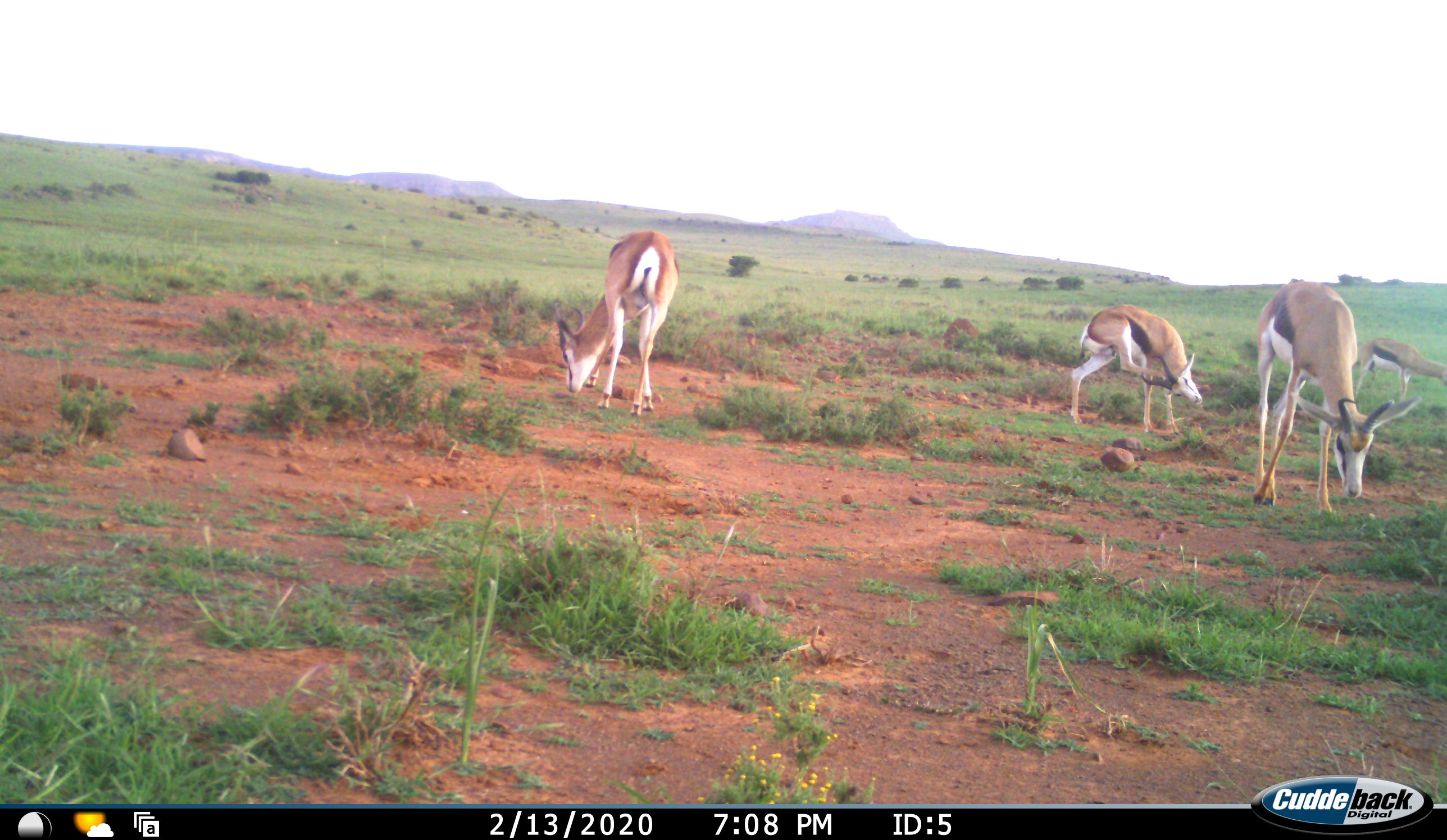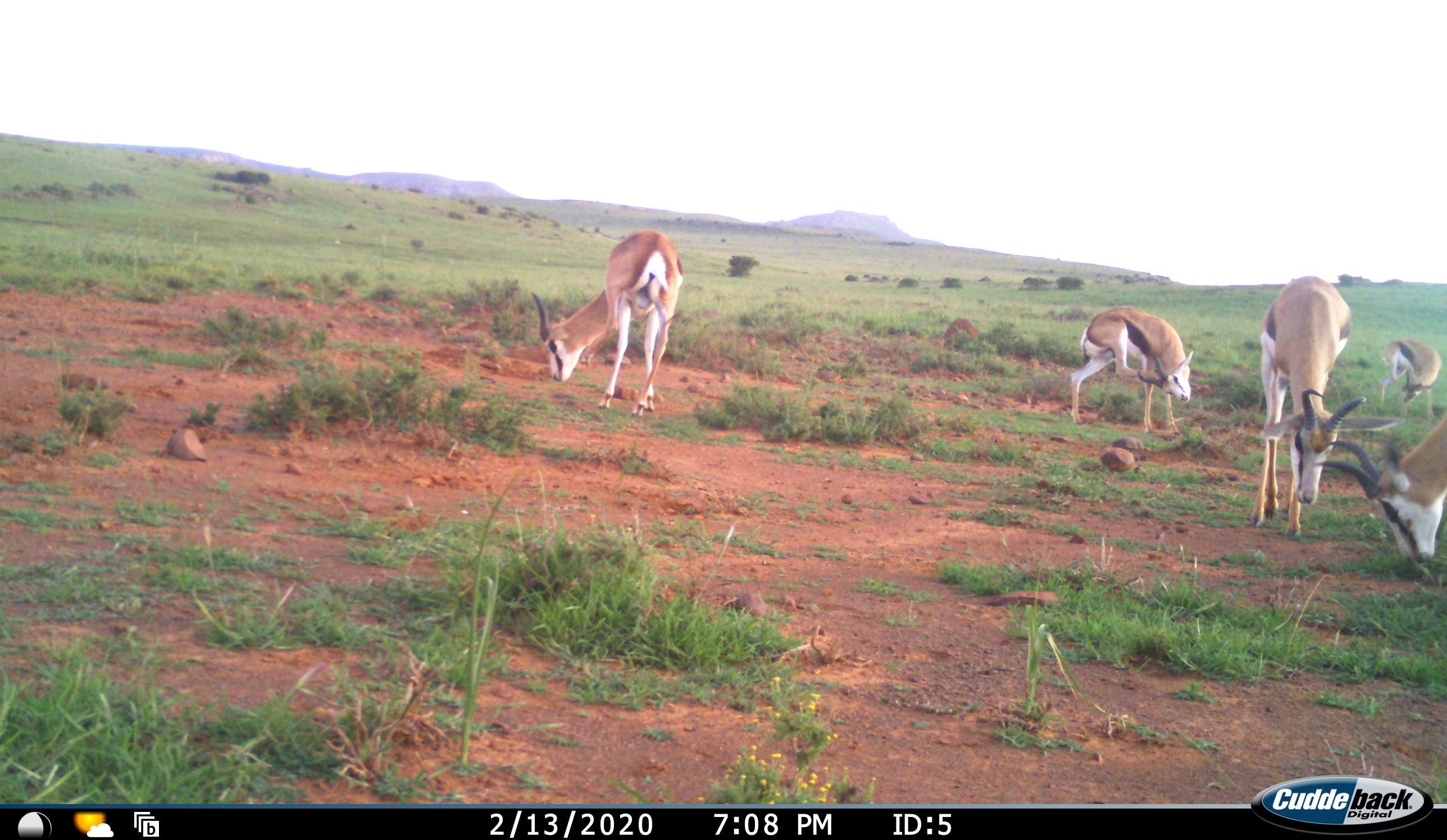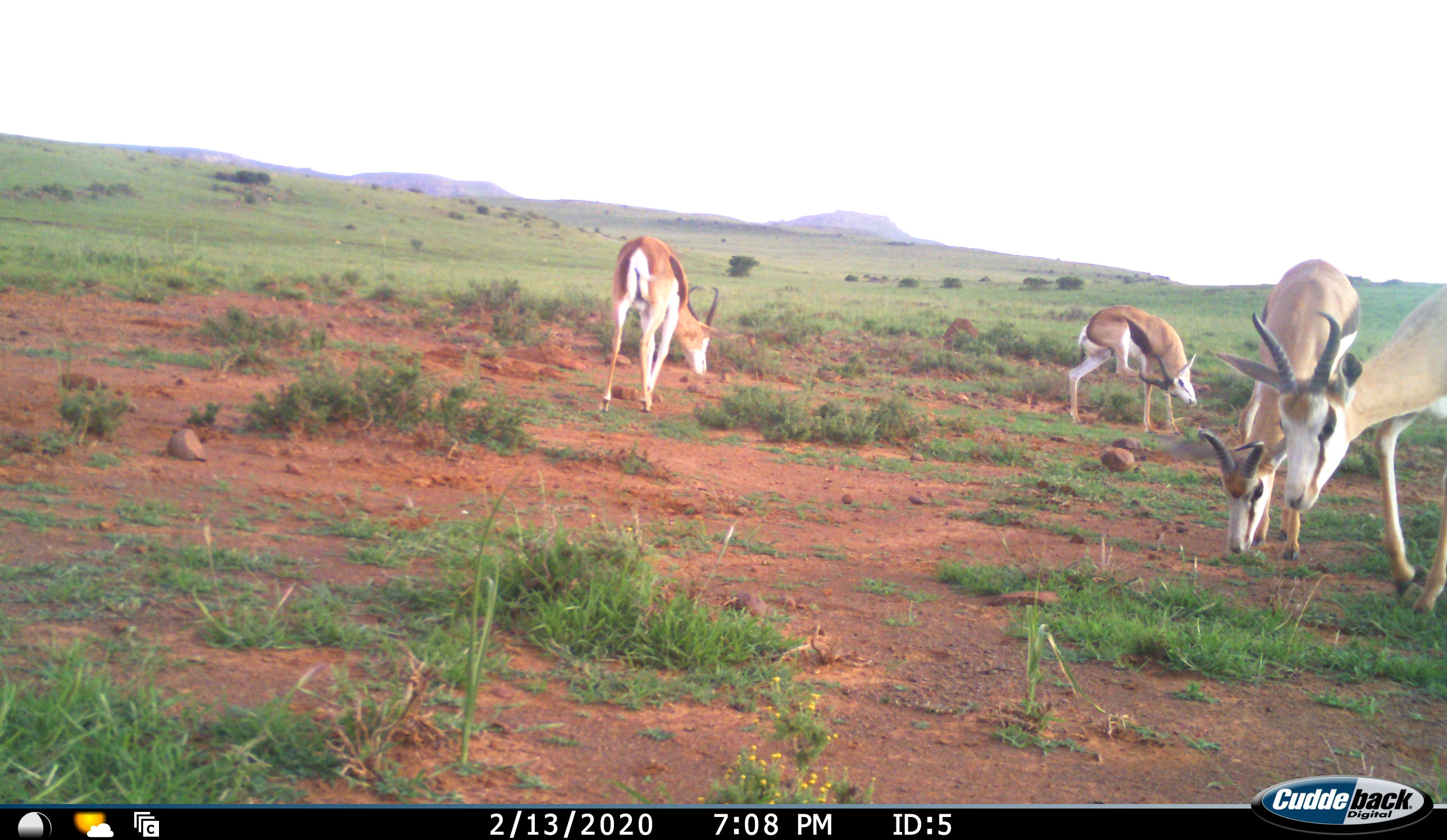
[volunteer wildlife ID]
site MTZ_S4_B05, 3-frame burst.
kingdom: Animalia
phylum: Chordata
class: Mammalia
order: Artiodactyla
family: Bovidae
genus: Antidorcas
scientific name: Antidorcas marsupialis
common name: springbok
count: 5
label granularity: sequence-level